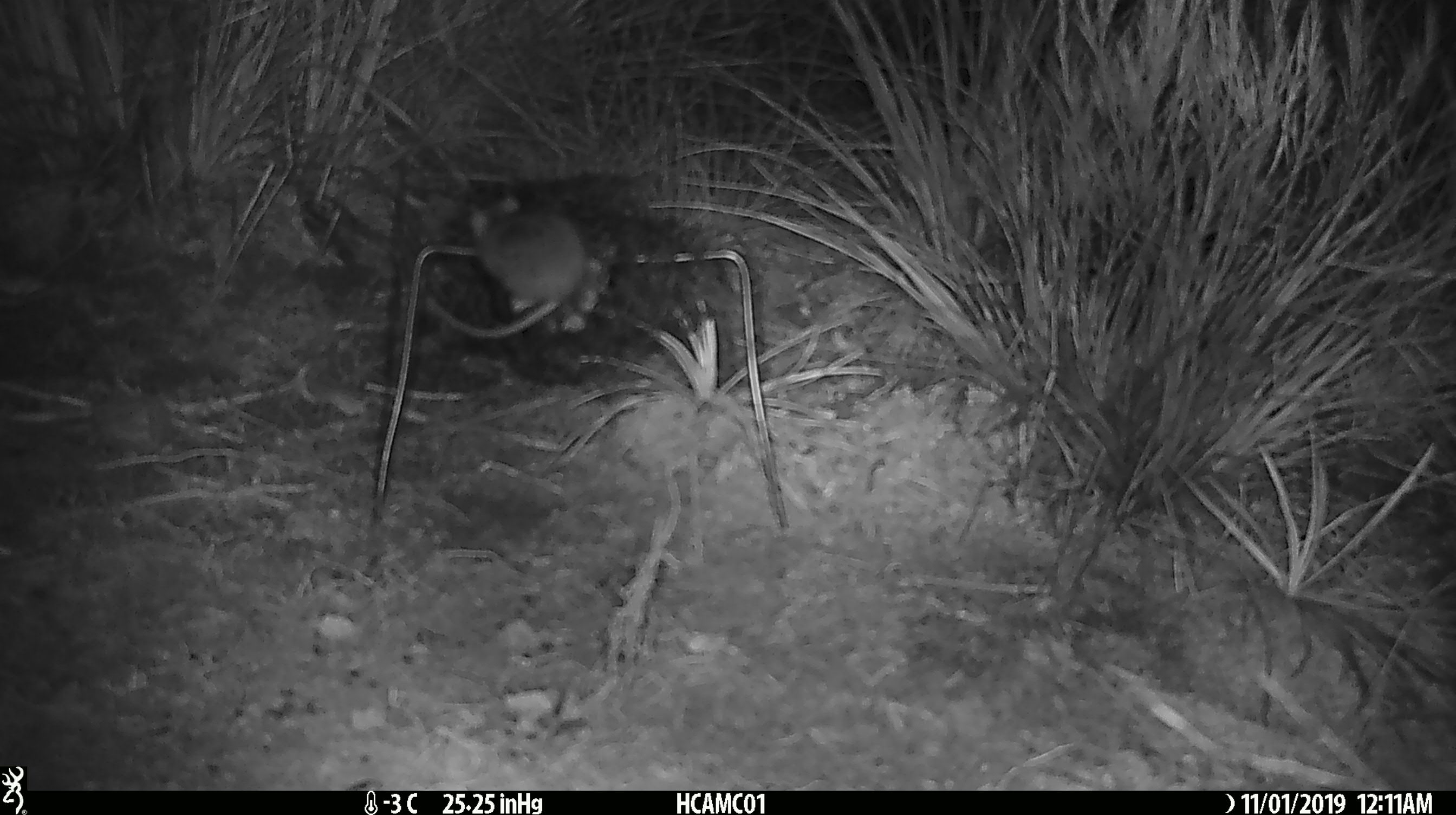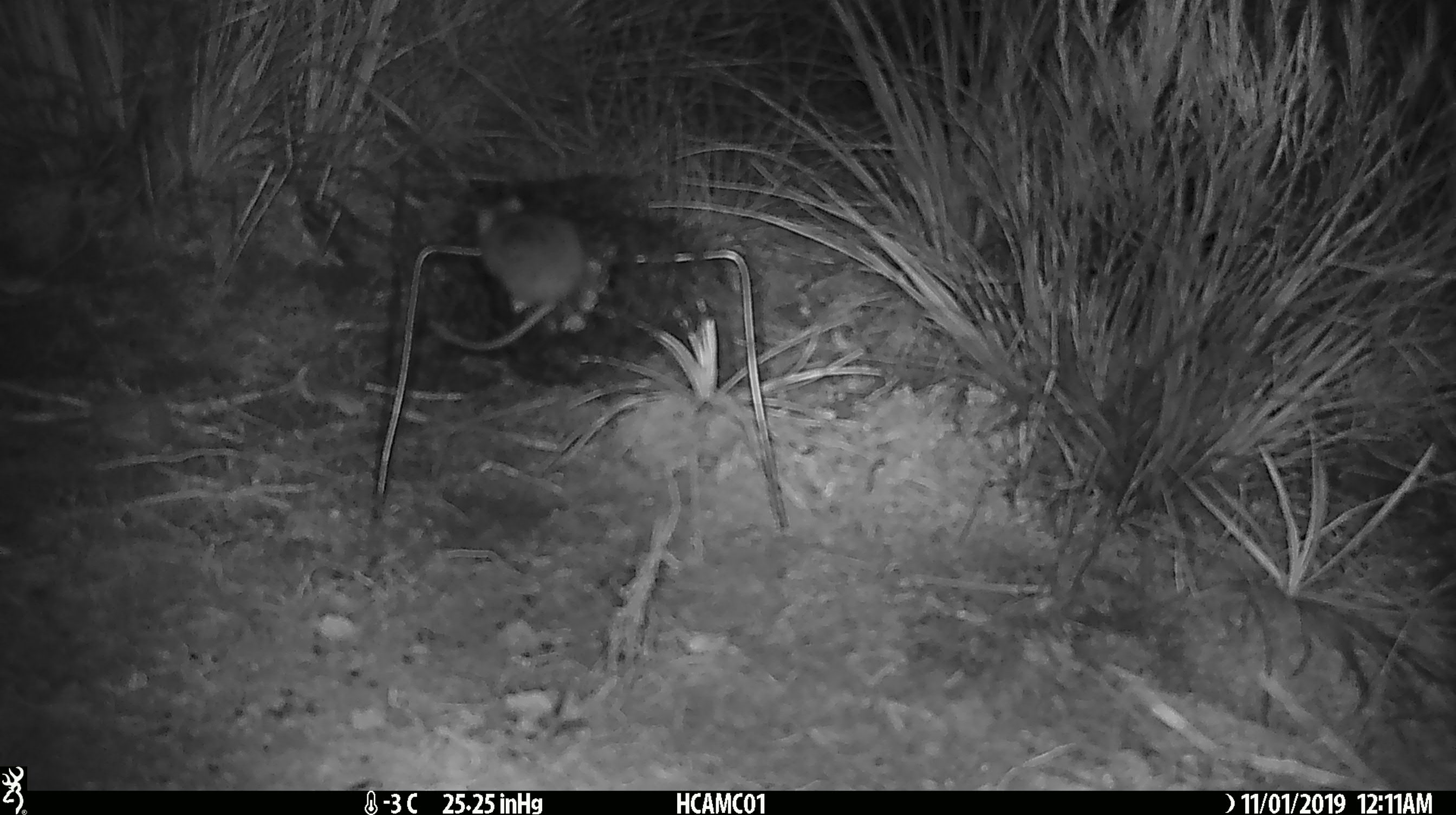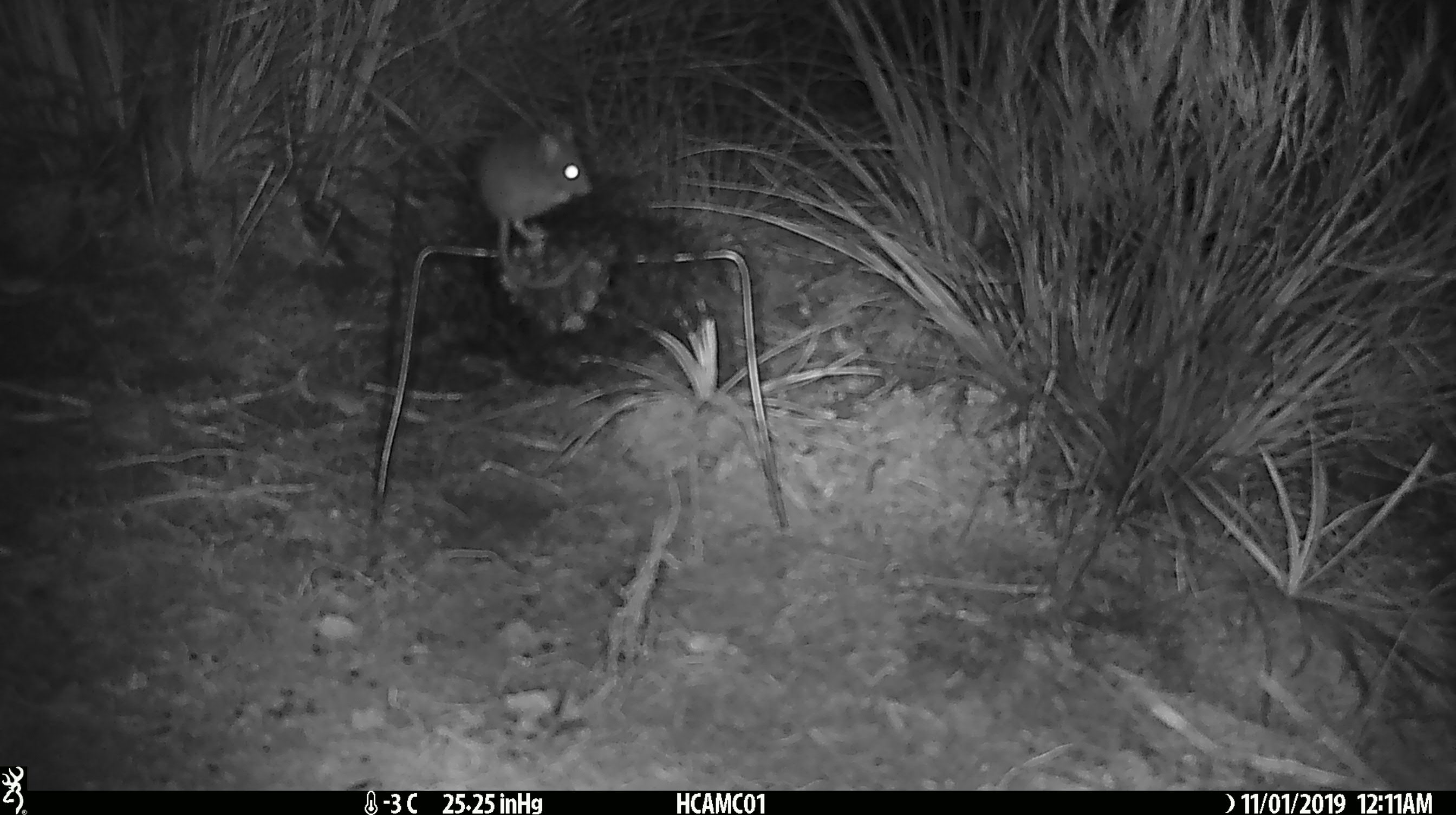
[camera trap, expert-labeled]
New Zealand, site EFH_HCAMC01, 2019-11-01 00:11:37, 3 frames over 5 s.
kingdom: Animalia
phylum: Chordata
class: Mammalia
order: Rodentia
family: Muridae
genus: Mus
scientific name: Mus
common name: mouse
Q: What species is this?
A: Mouse (Mus).